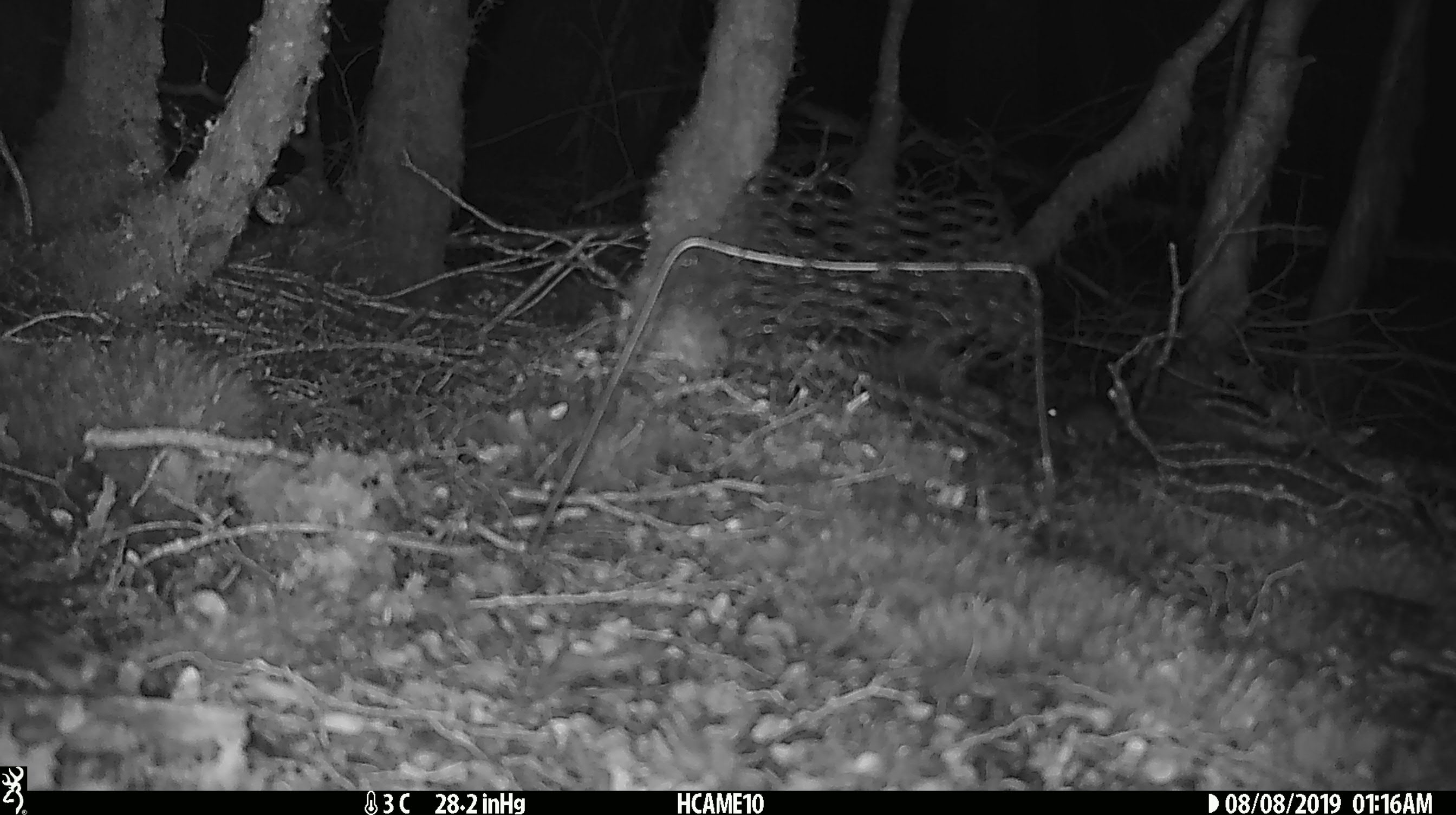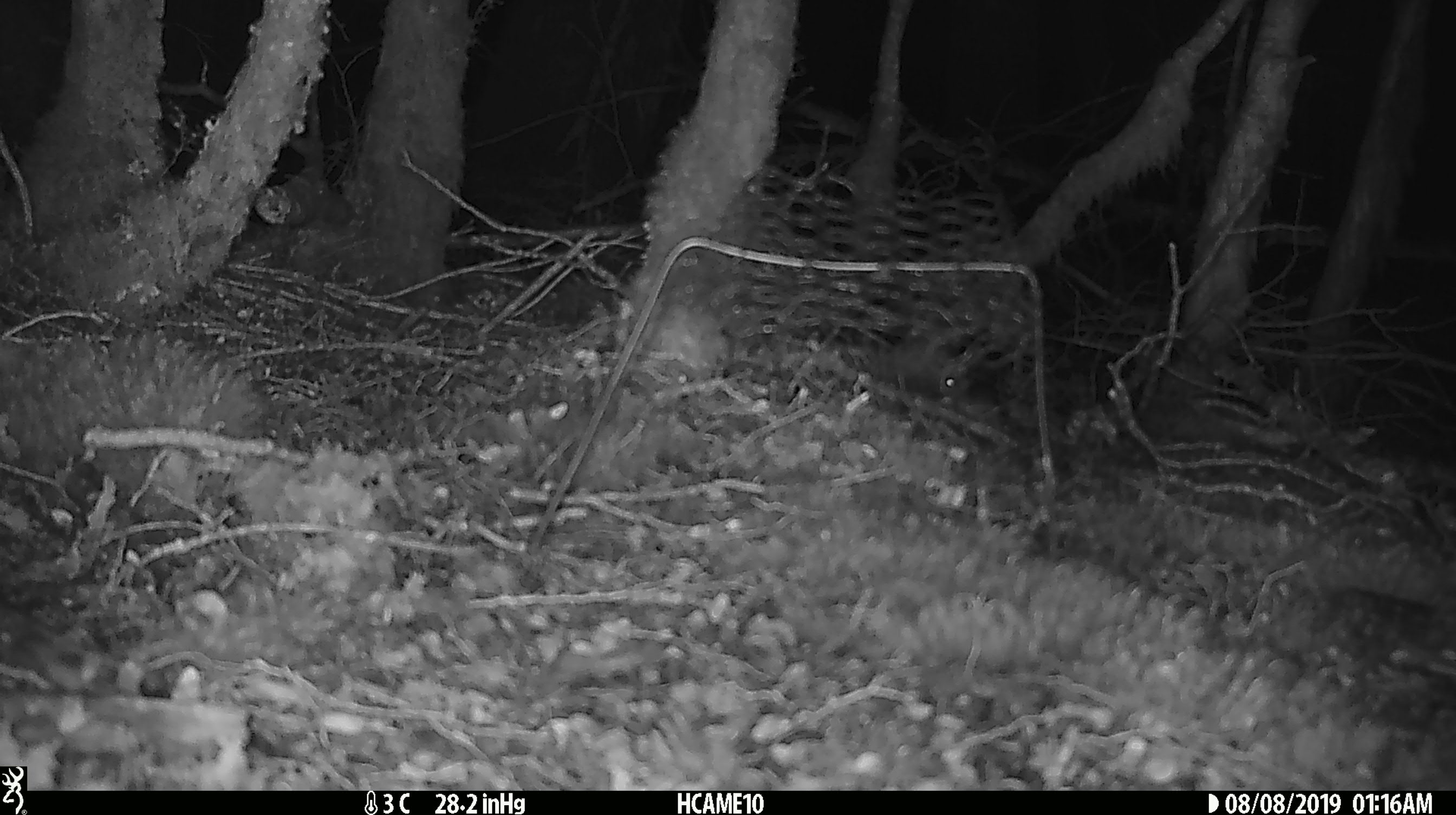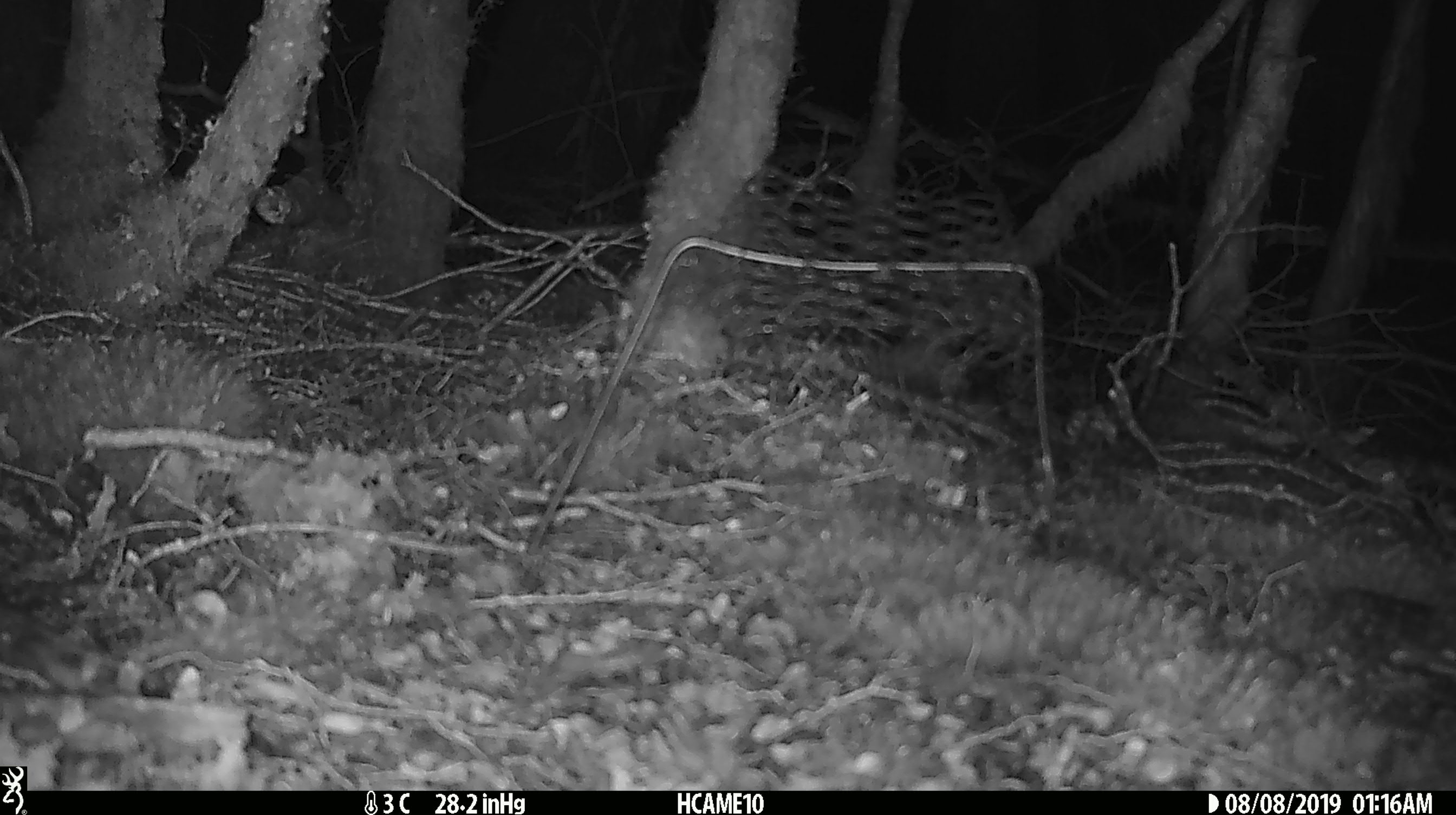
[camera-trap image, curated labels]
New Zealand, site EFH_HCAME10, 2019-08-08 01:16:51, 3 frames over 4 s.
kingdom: Animalia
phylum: Chordata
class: Mammalia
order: Rodentia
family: Muridae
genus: Mus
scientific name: Mus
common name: mouse